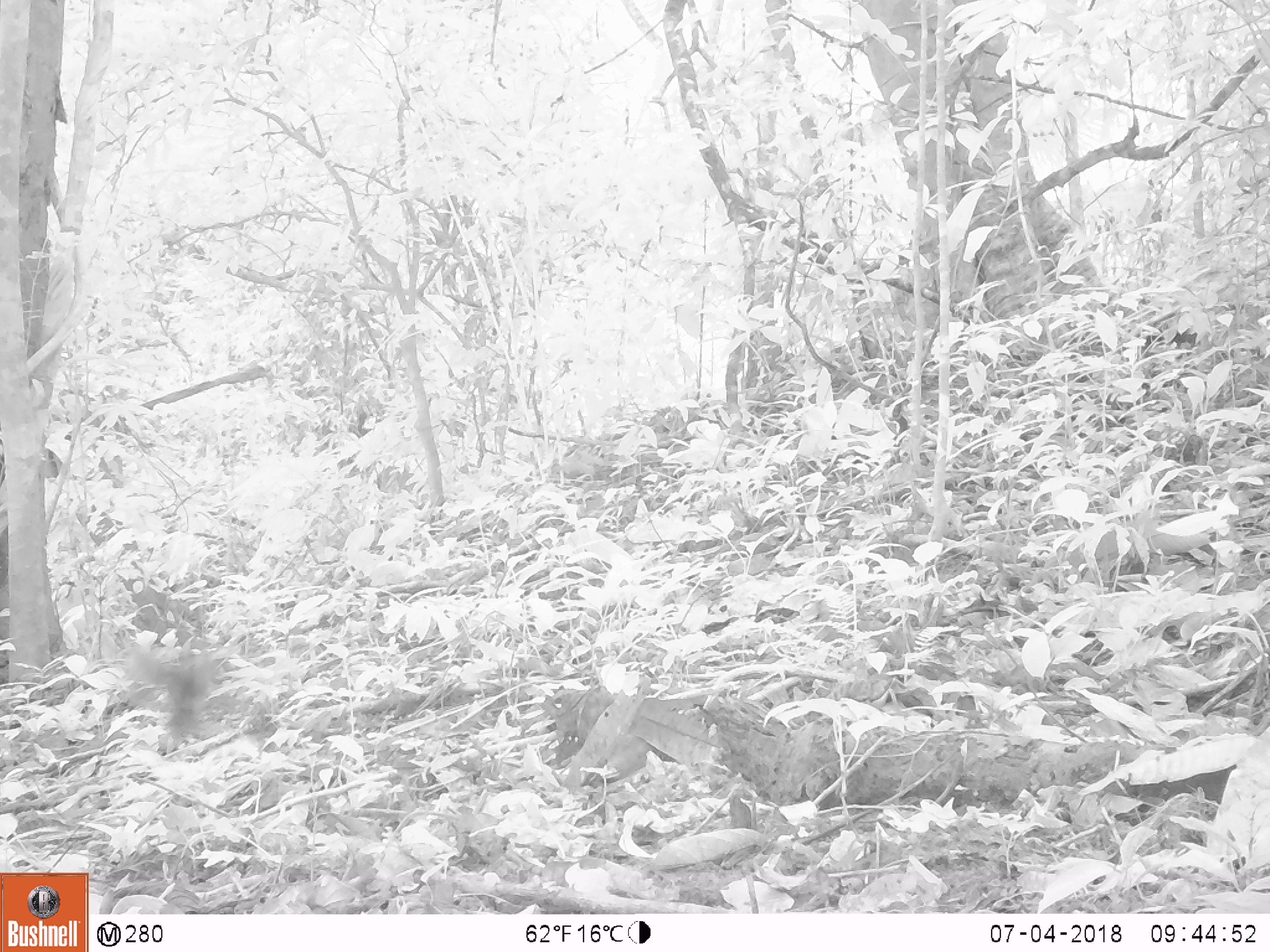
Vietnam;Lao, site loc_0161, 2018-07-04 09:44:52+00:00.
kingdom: Animalia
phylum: Chordata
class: Aves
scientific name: Aves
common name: bird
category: unidentified bird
Unidentified bird (bird) (Aves). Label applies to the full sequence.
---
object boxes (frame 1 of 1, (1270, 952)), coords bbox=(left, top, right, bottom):
unidentified bird: bbox=(120, 636, 223, 746)